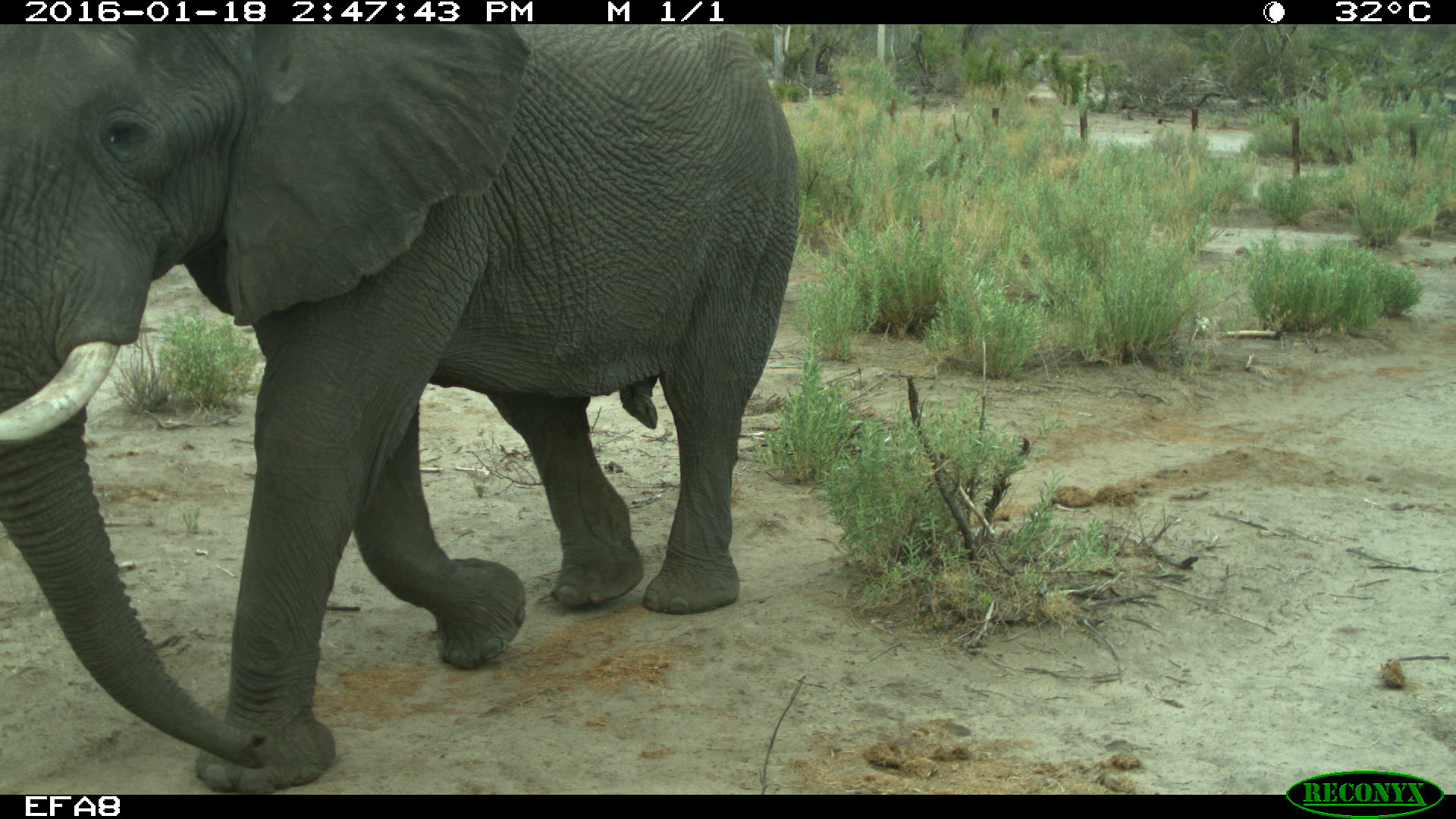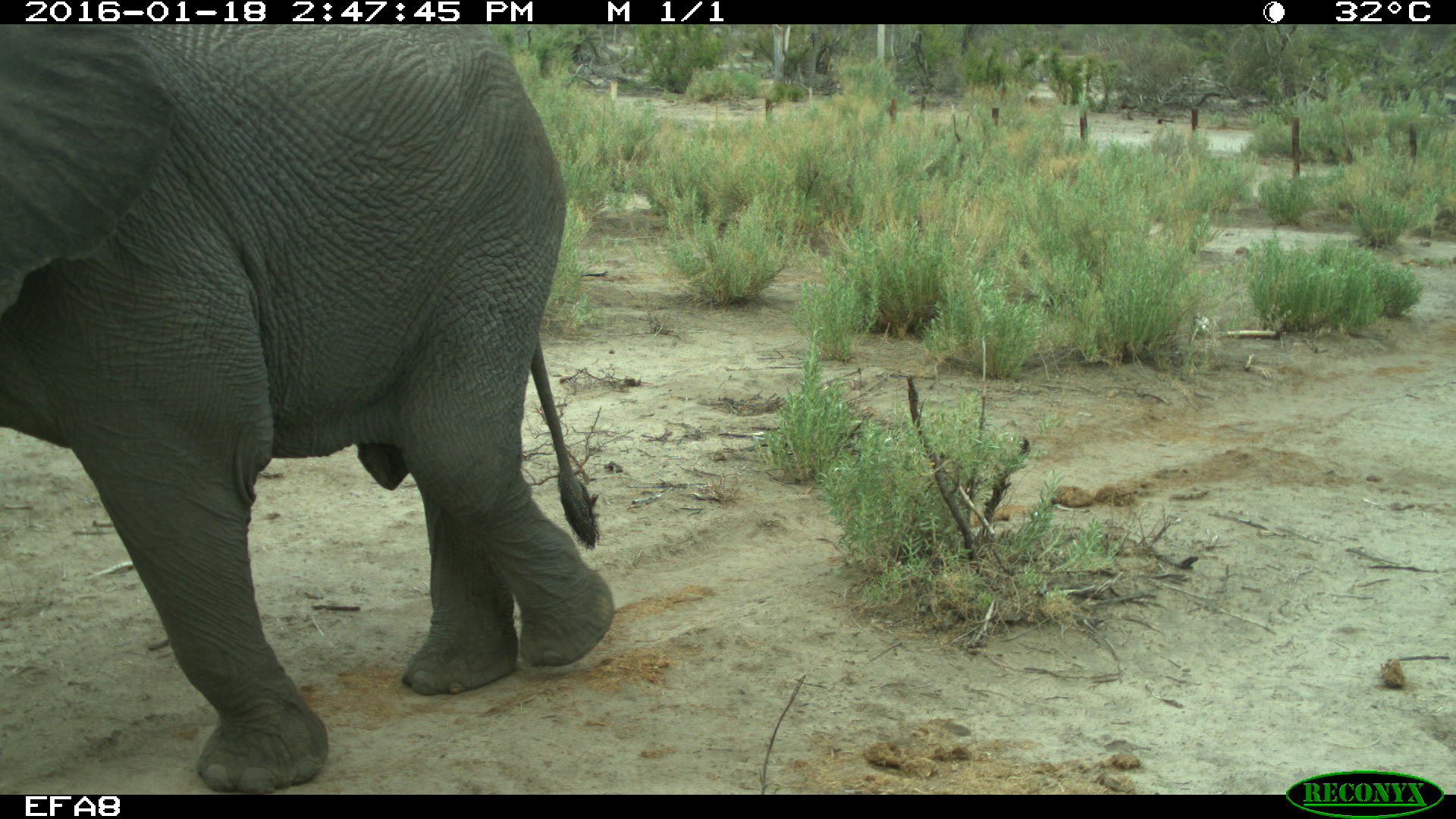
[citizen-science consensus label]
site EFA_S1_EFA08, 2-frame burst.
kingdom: Animalia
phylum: Chordata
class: Mammalia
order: Proboscidea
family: Elephantidae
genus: Loxodonta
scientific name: Loxodonta africana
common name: african bush elephant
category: elephant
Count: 1.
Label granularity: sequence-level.